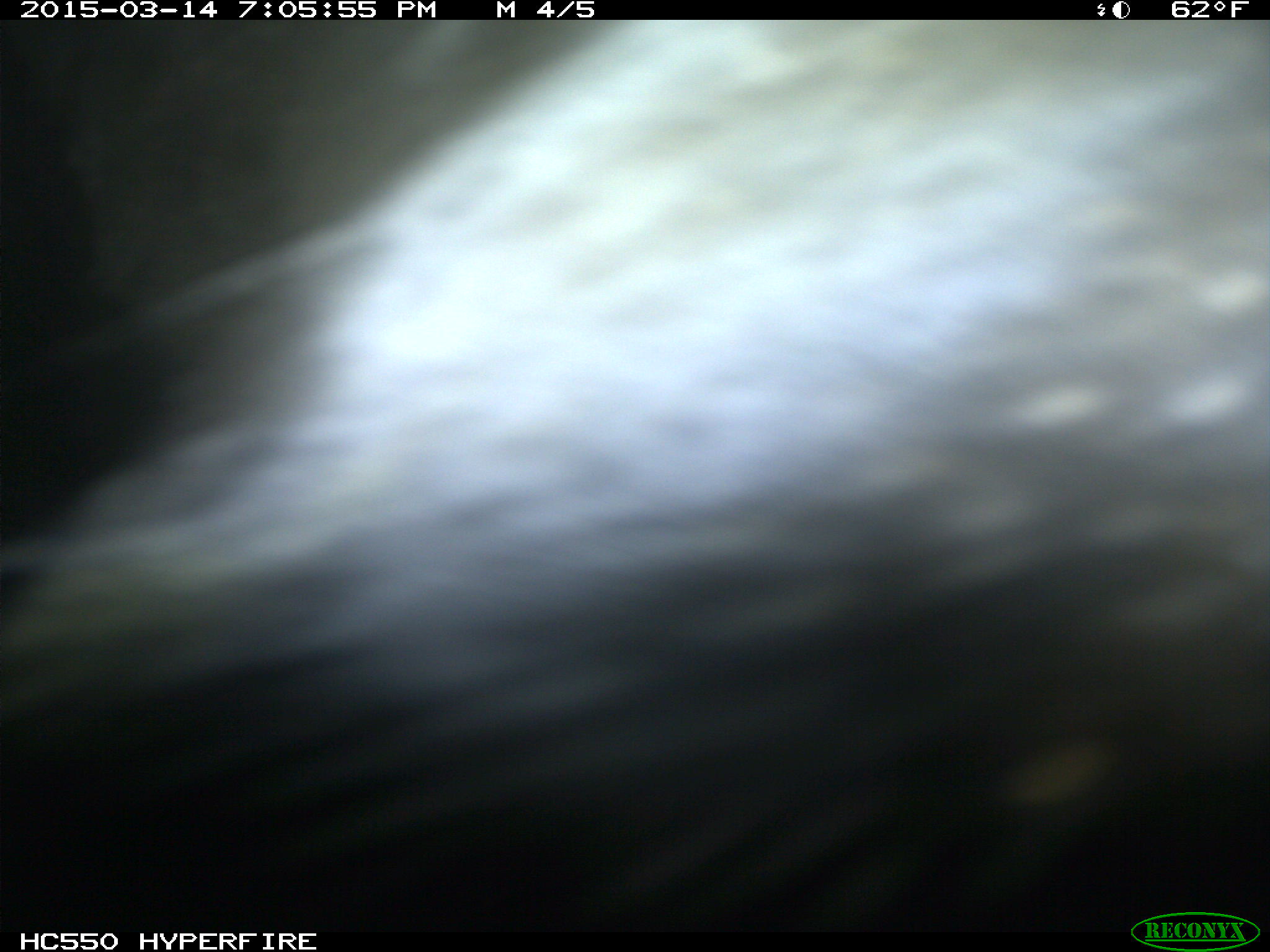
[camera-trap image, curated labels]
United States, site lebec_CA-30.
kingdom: Animalia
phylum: Chordata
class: Mammalia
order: Artiodactyla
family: Bovidae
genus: Bos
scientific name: Bos taurus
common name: domestic cow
Bos taurus (domestic cow).